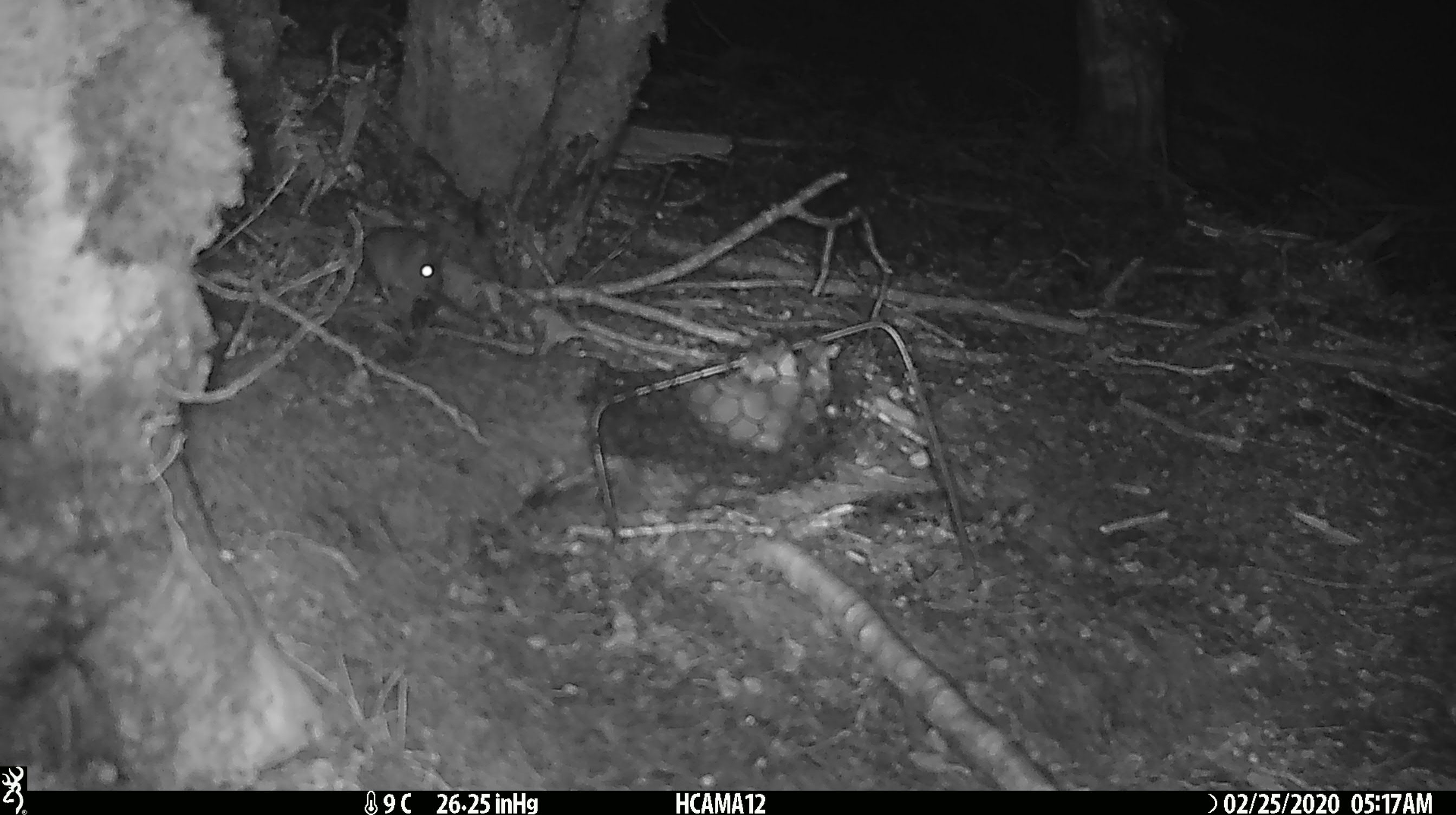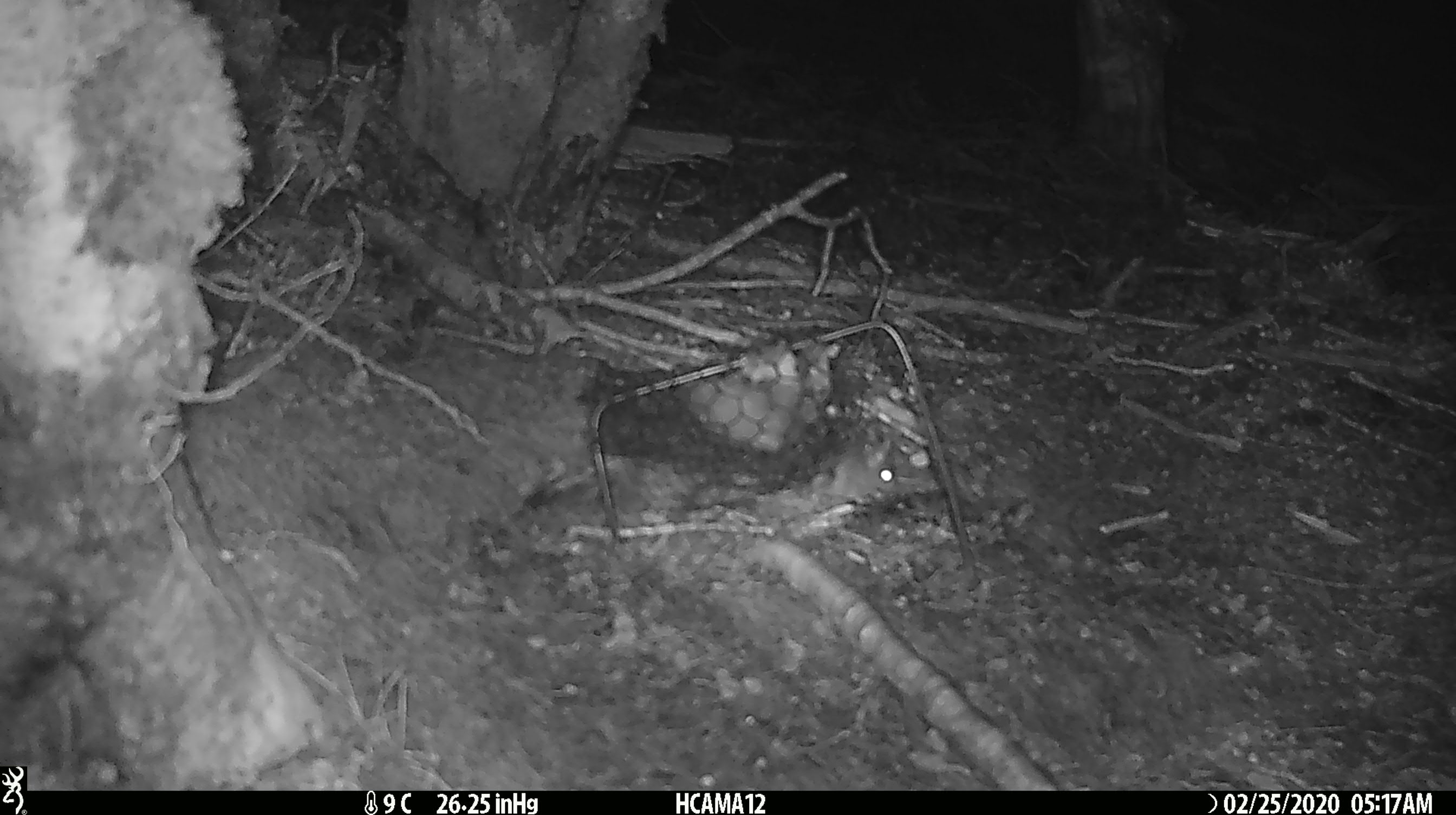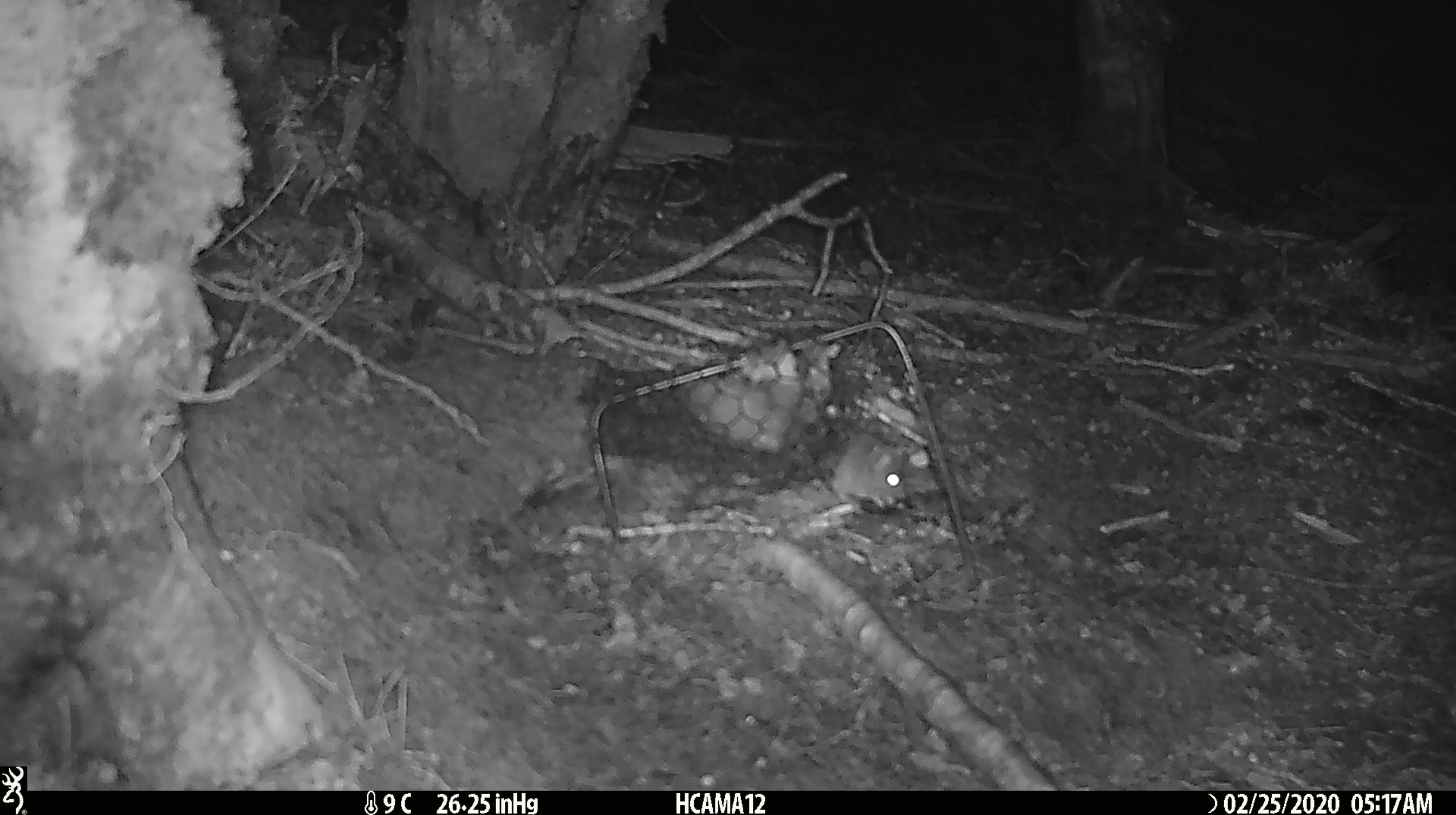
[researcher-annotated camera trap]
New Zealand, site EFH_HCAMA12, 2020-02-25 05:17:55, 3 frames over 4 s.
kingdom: Animalia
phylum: Chordata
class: Mammalia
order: Rodentia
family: Muridae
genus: Mus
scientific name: Mus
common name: mouse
Mouse (Mus).